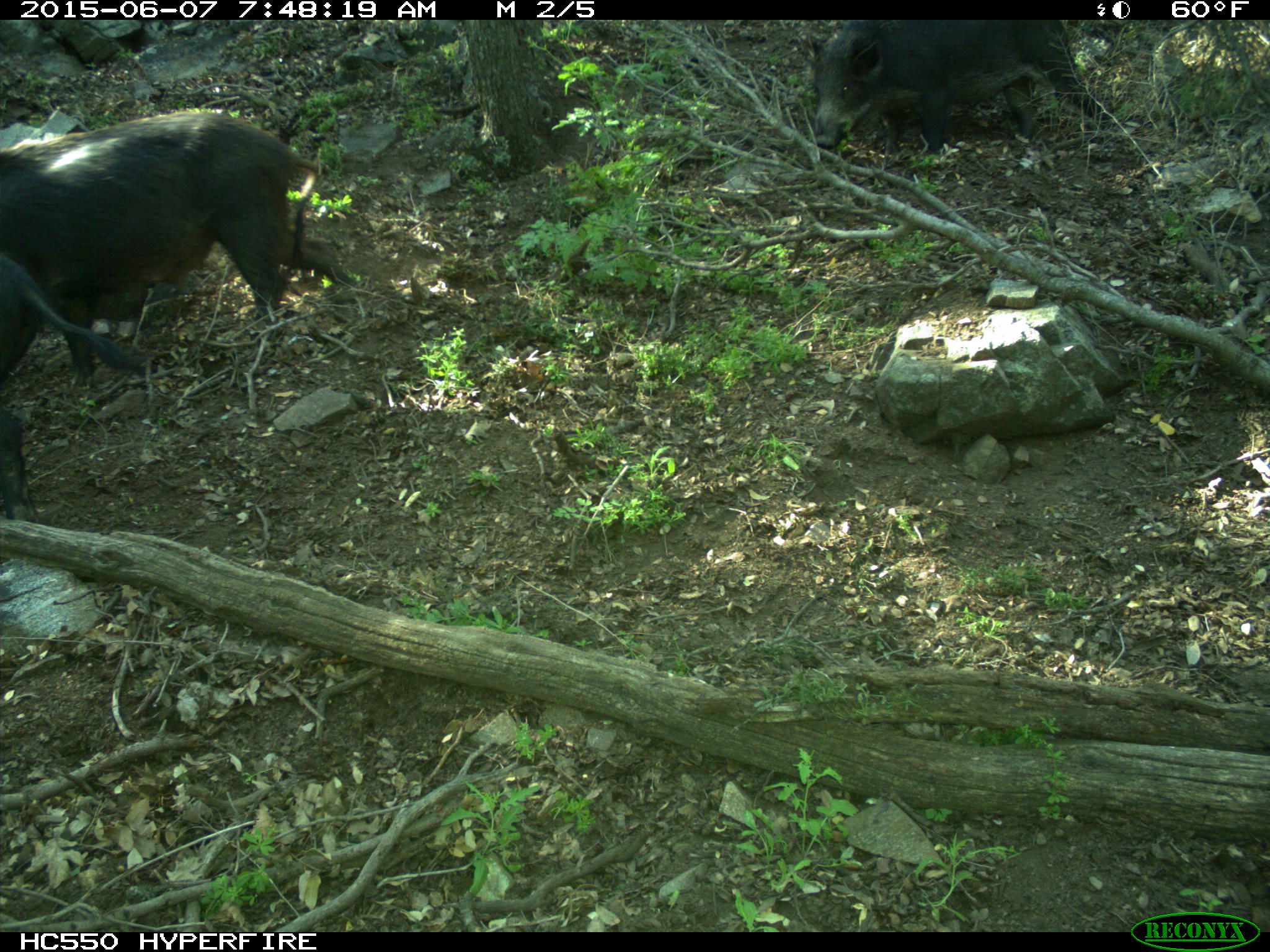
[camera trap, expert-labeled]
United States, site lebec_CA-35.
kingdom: Animalia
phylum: Chordata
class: Mammalia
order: Artiodactyla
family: Suidae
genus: Sus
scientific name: Sus scrofa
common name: wild boar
Sus scrofa (wild boar).